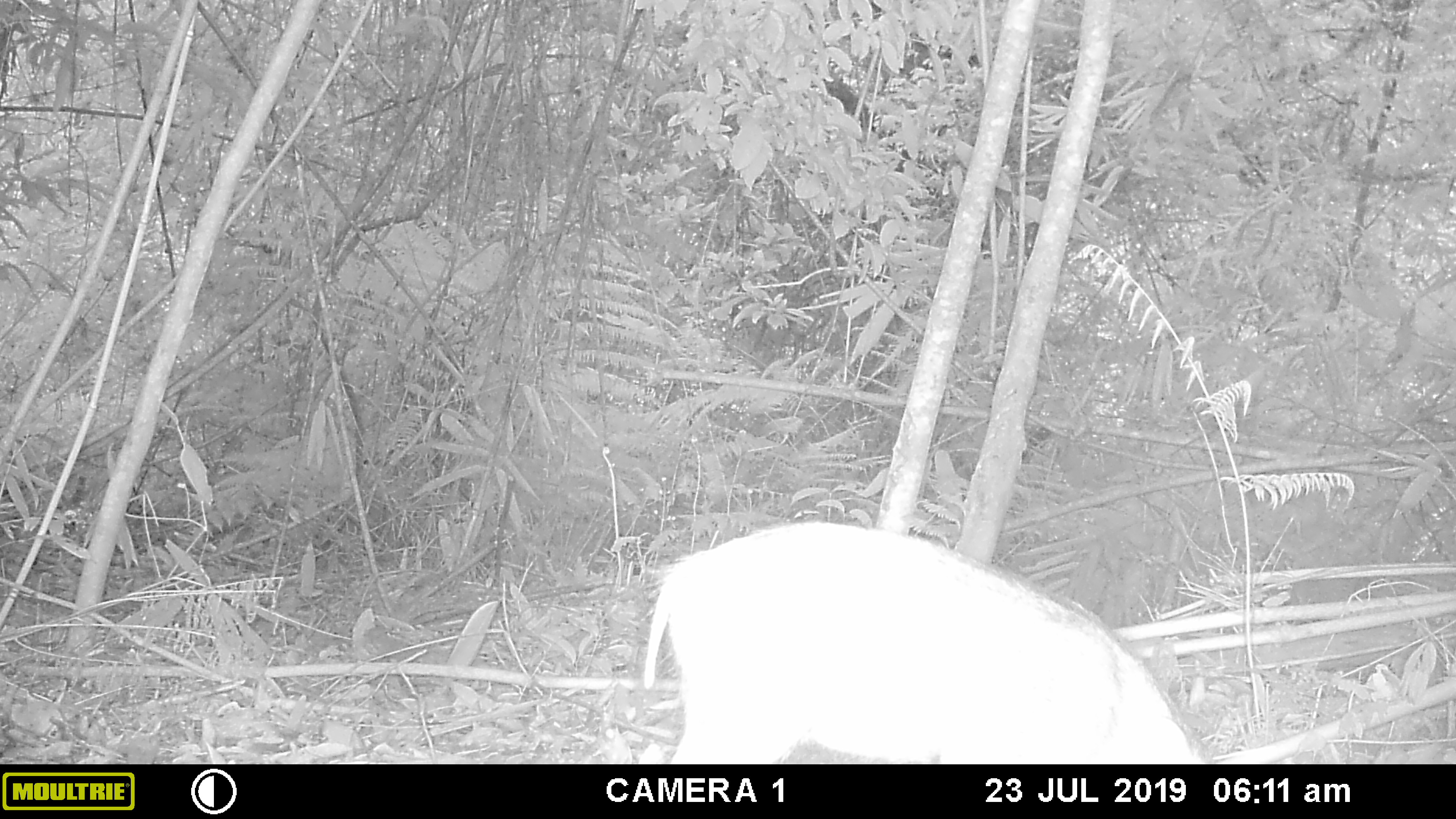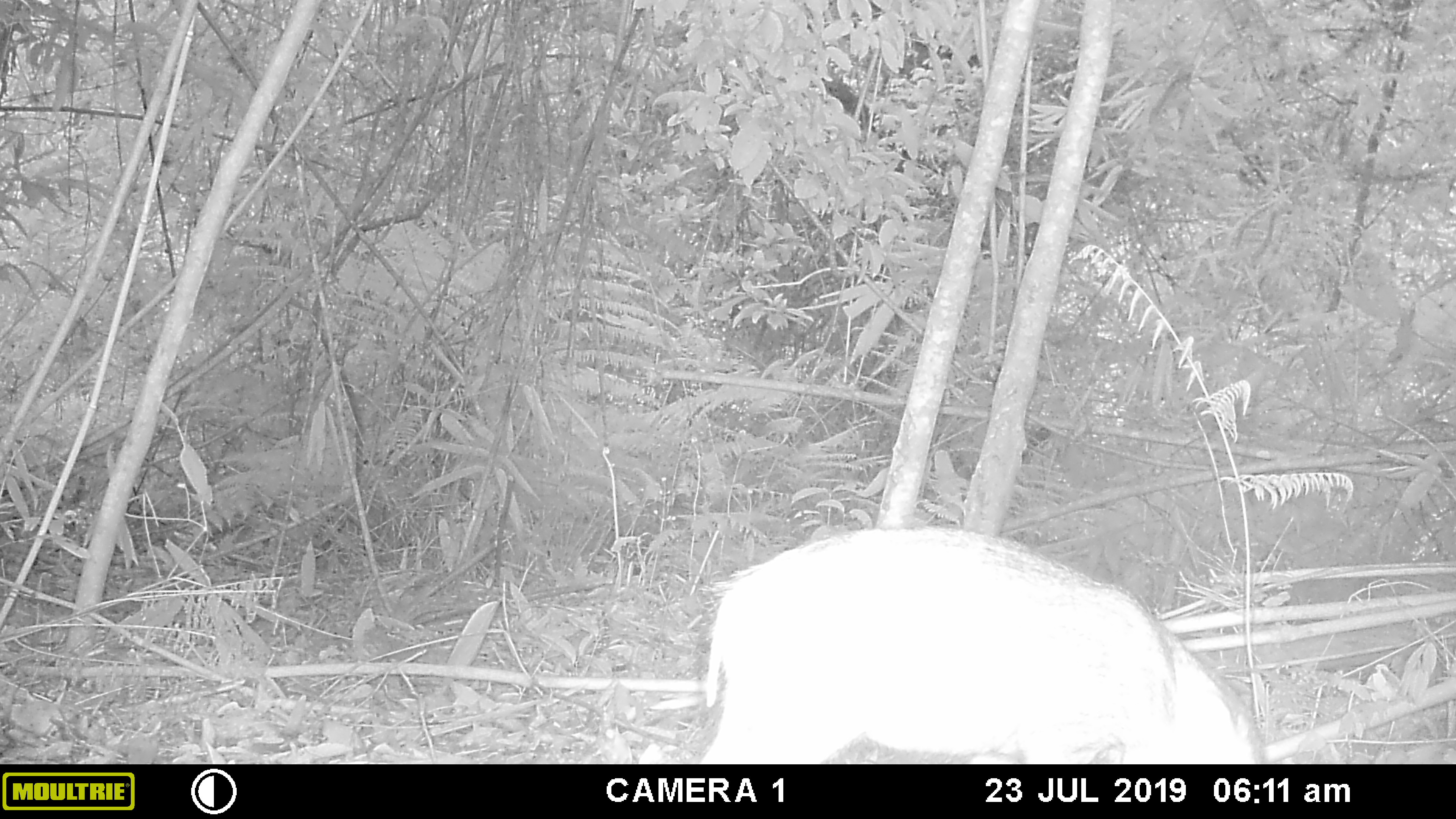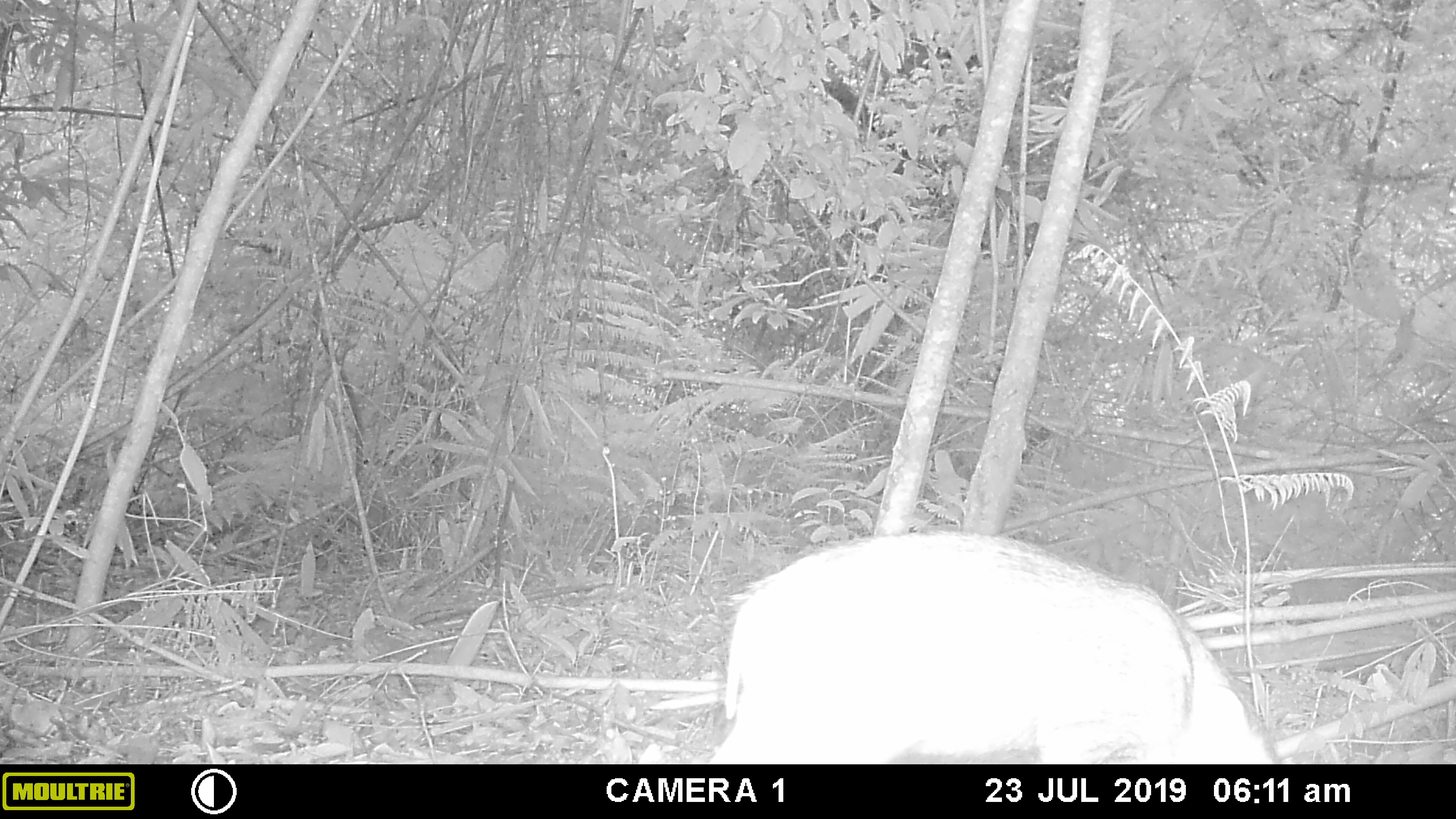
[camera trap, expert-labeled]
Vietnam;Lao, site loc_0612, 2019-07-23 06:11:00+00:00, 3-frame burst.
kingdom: Animalia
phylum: Chordata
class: Mammalia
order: Artiodactyla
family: Suidae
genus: Sus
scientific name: Sus scrofa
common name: eurasian wild pig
Eurasian wild pig (Sus scrofa). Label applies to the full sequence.